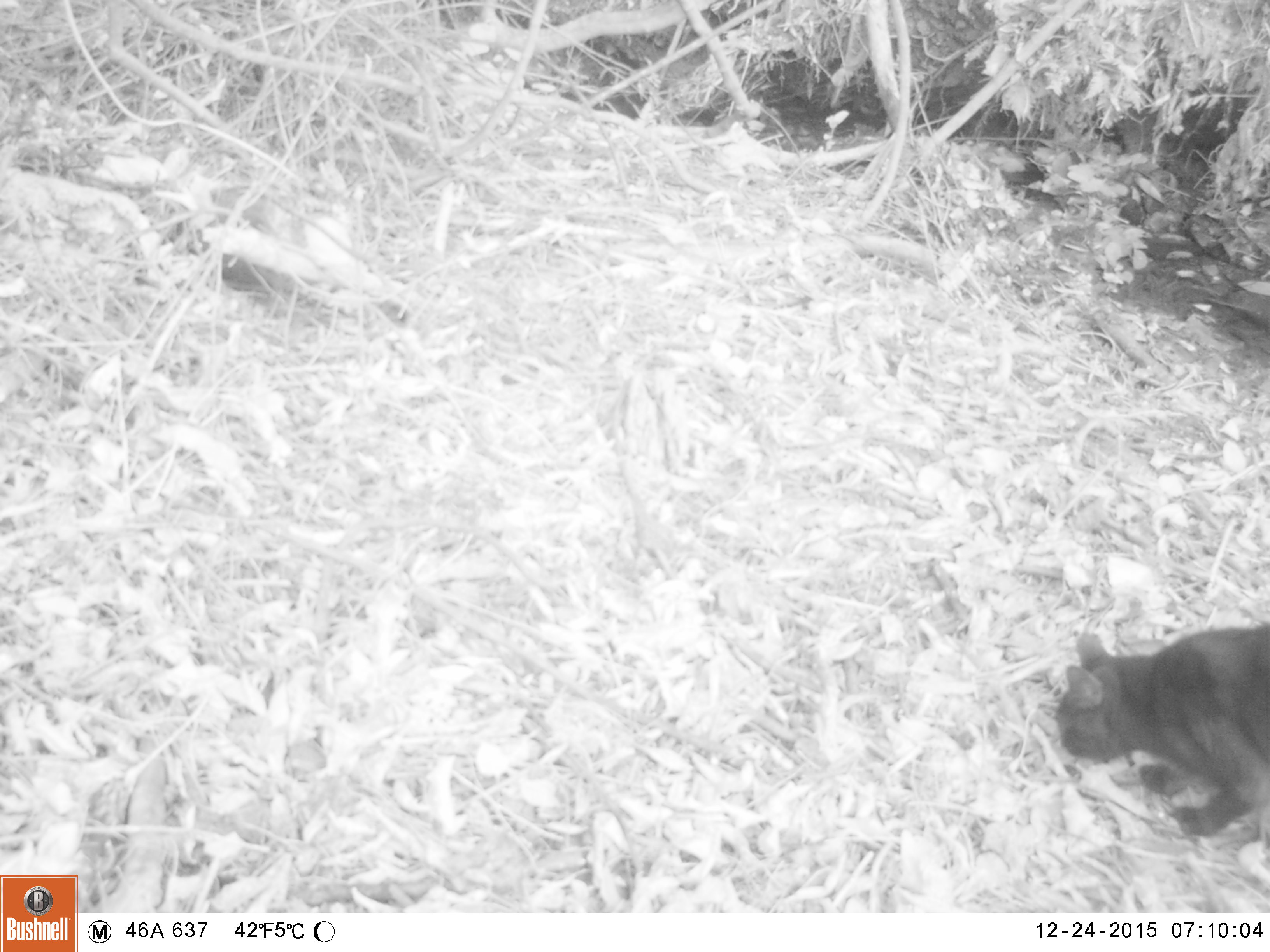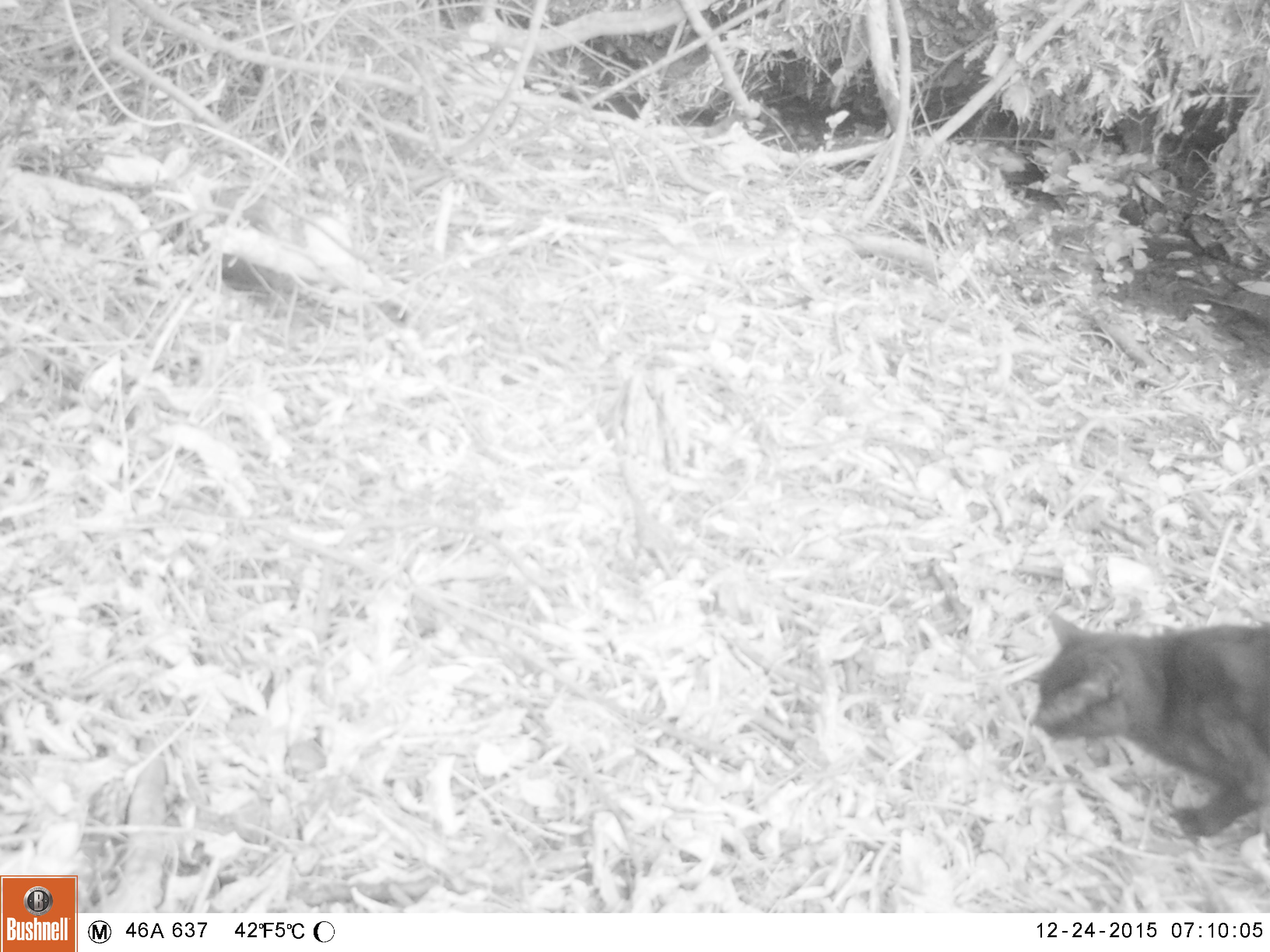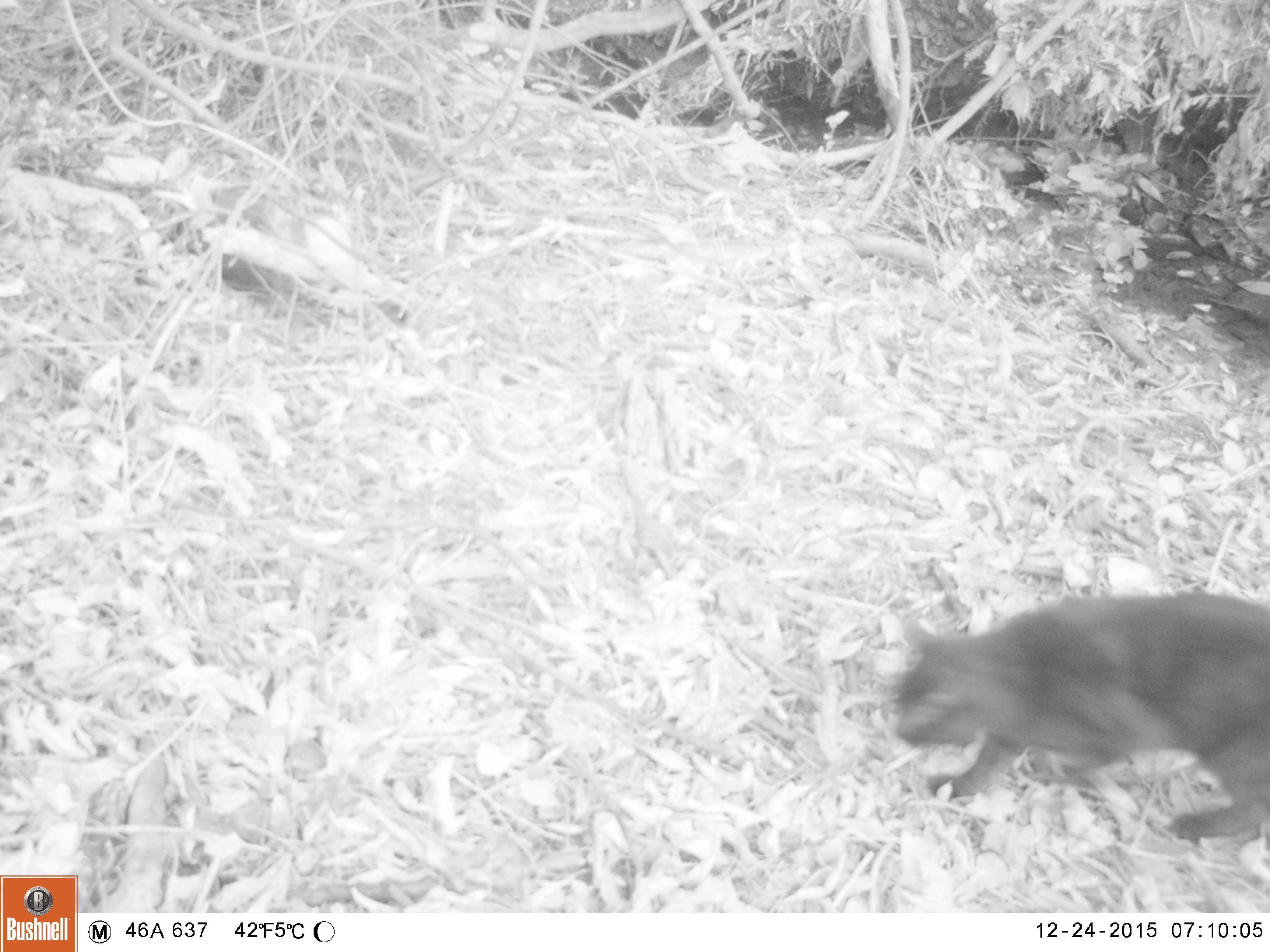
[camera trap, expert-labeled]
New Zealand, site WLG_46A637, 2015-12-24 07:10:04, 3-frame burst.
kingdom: Animalia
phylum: Chordata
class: Mammalia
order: Carnivora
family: Felidae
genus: Felis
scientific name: Felis catus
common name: domestic cat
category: cat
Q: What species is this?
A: Cat (domestic cat) (Felis catus).